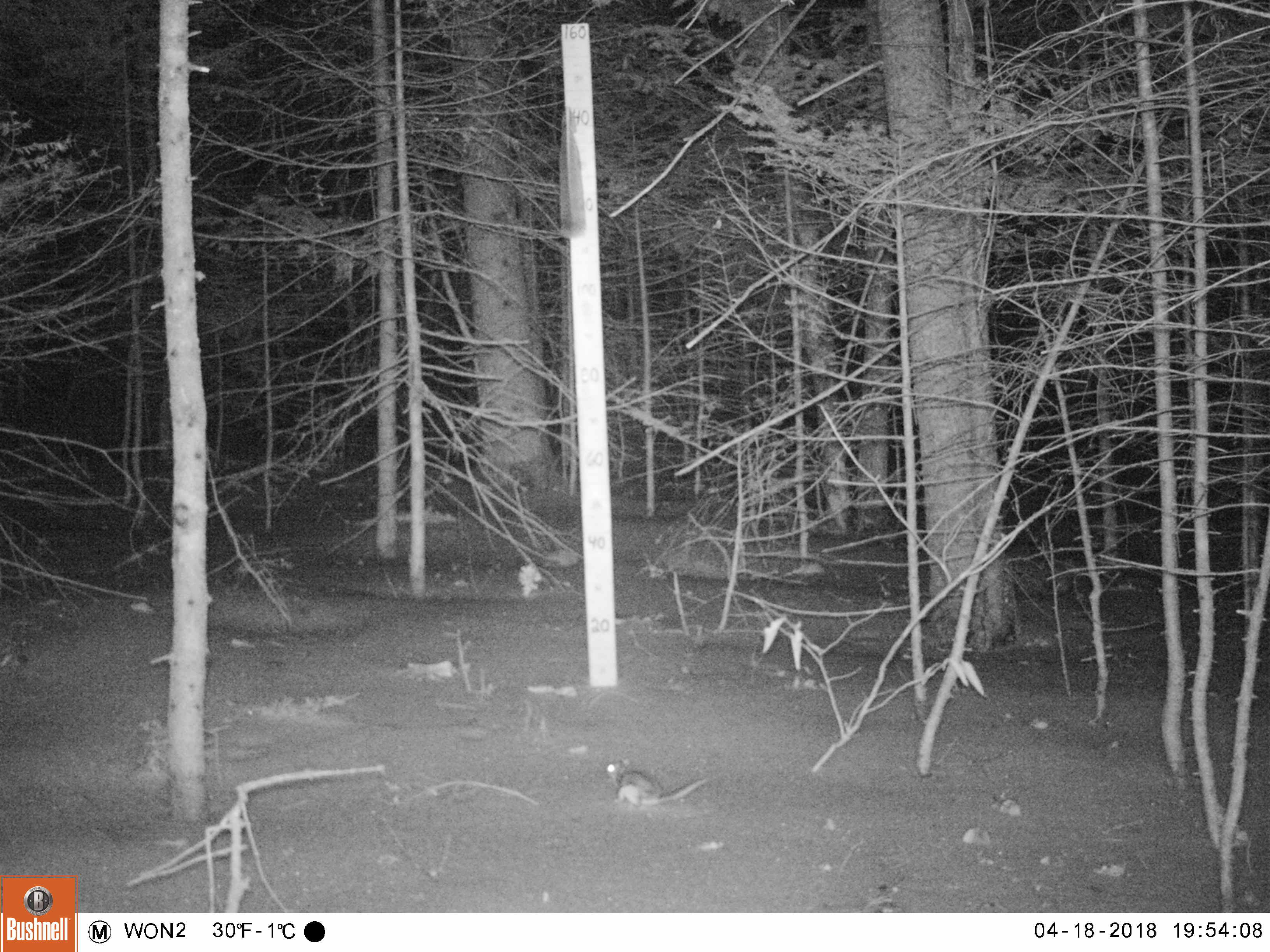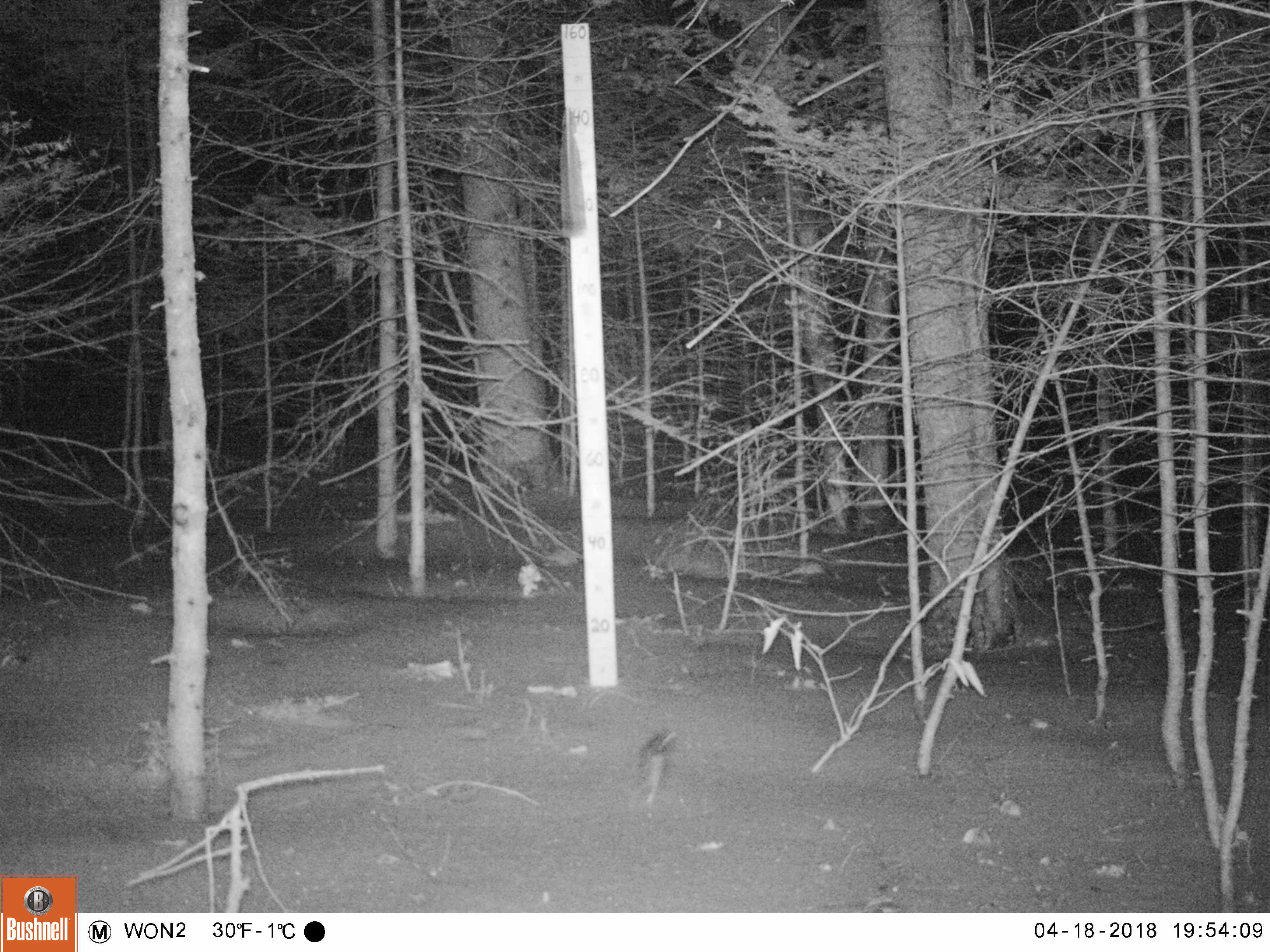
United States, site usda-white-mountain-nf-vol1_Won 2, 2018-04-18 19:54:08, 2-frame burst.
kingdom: Animalia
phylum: Chordata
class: Mammalia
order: Rodentia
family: Sciuridae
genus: Glaucomys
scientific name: Glaucomys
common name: flying squirrel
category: flying squirrel sp.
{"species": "flying squirrel sp. (flying squirrel) (Glaucomys)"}